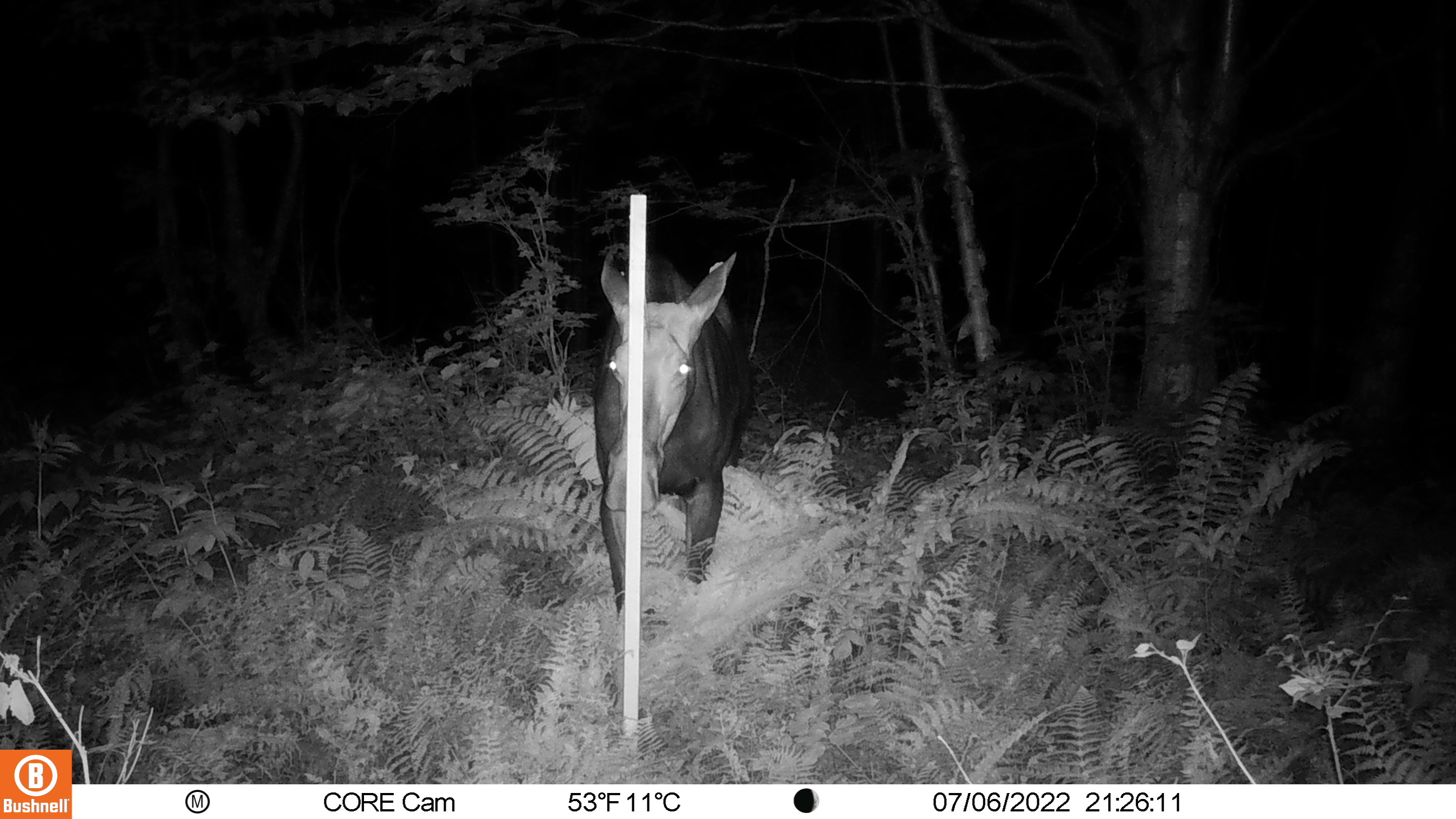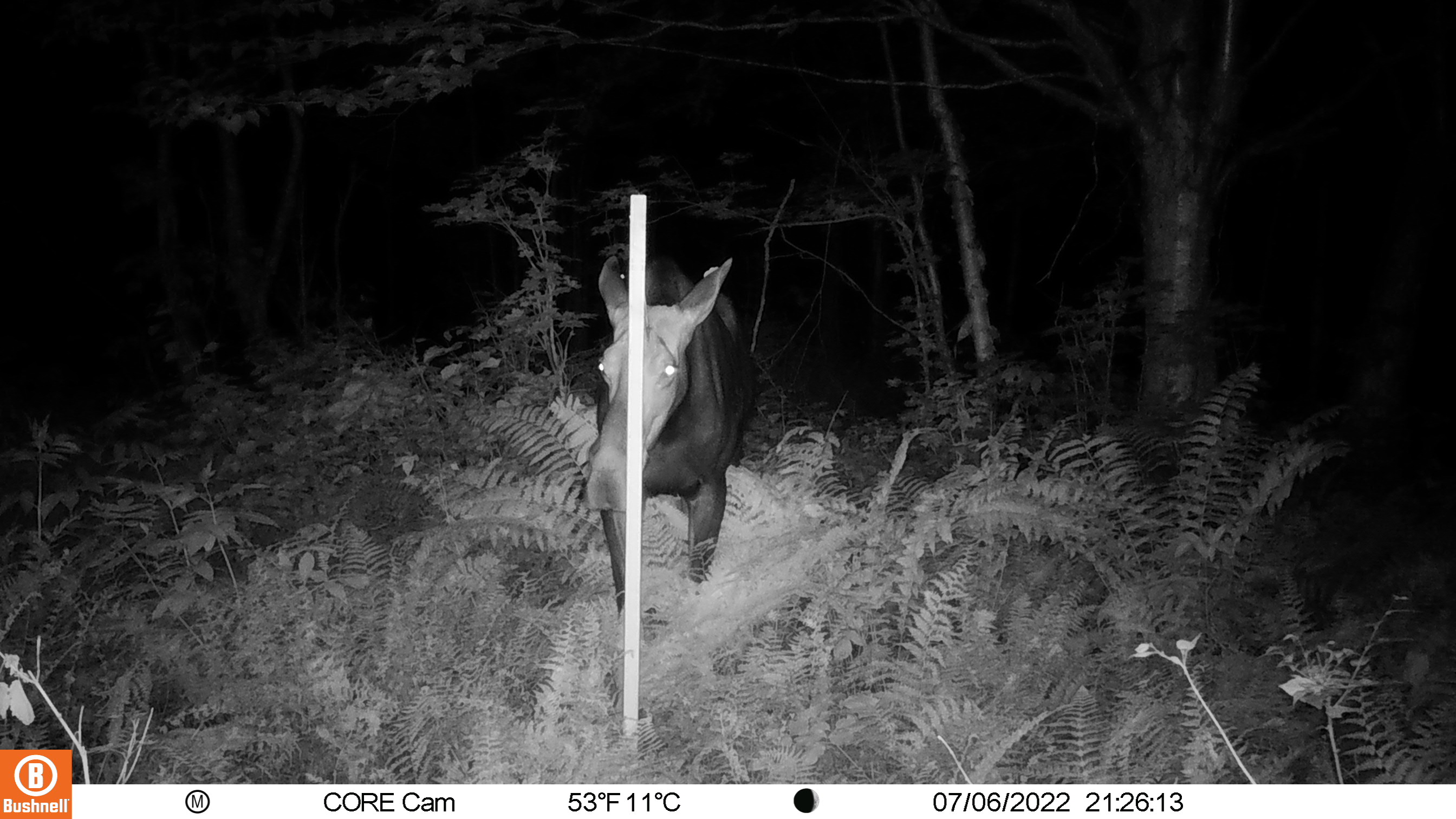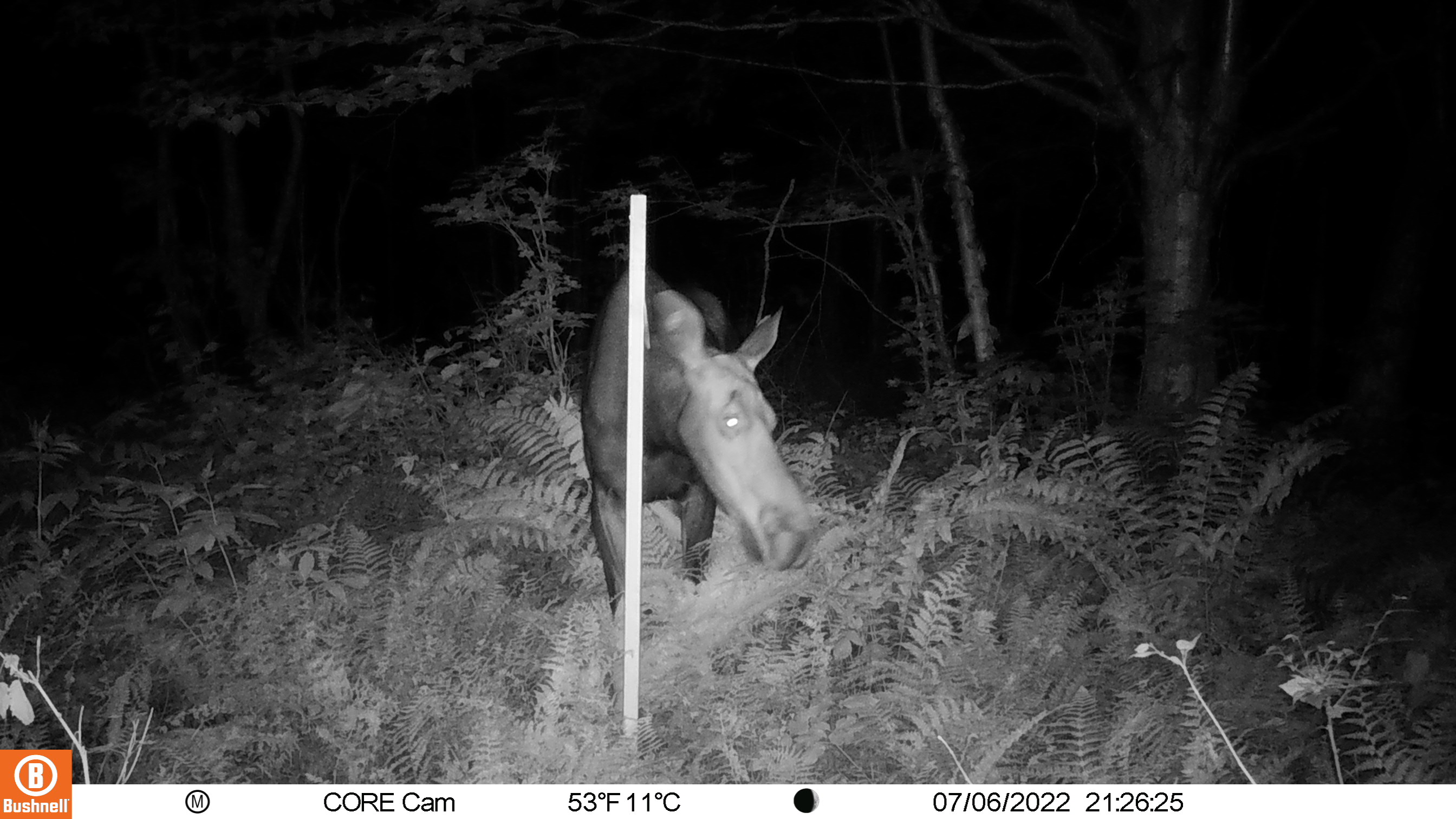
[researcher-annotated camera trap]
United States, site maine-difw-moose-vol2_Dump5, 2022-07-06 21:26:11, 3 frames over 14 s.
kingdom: Animalia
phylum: Chordata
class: Mammalia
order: Artiodactyla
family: Cervidae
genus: Alces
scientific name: Alces alces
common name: moose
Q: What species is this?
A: Moose (Alces alces).